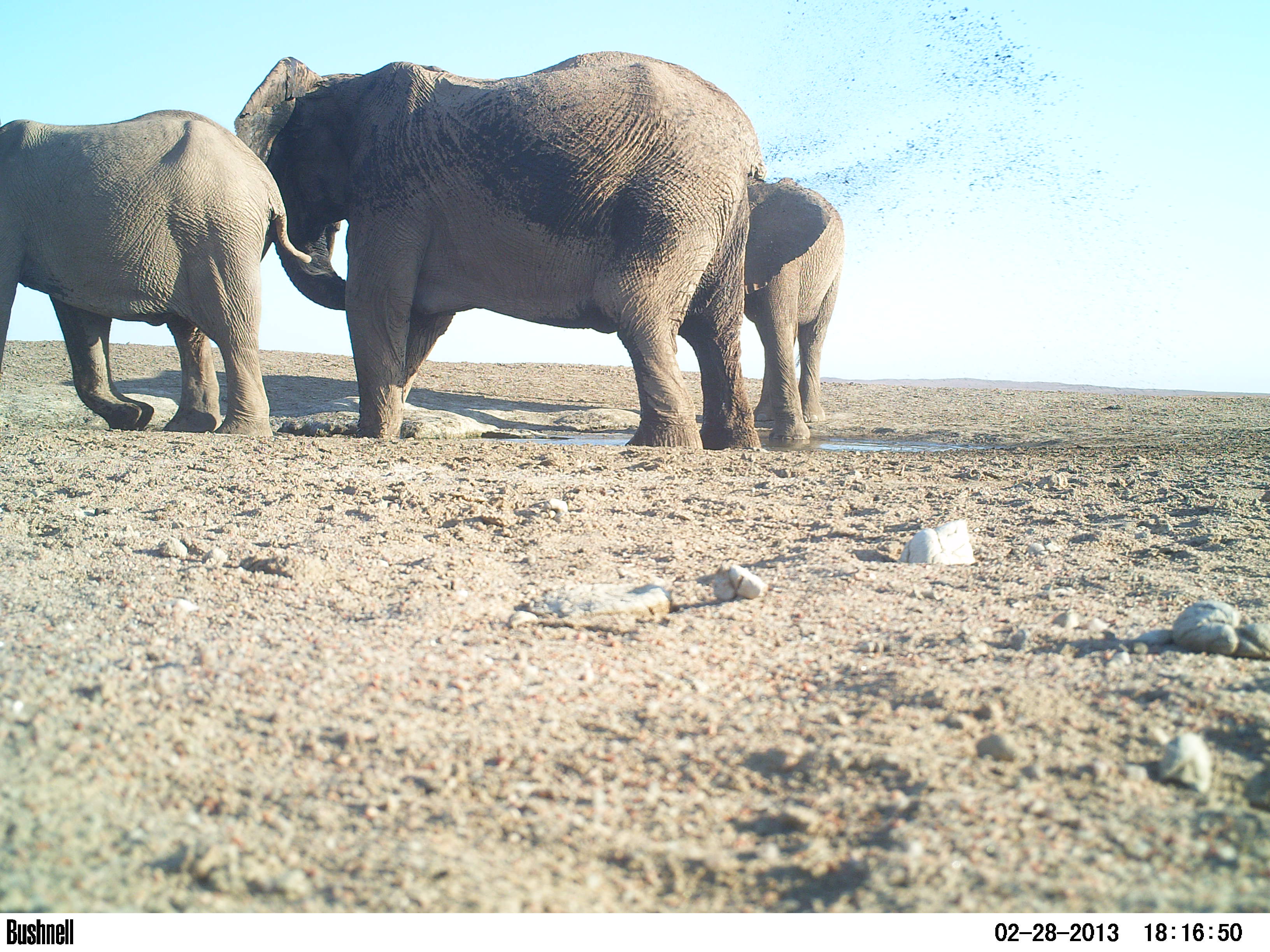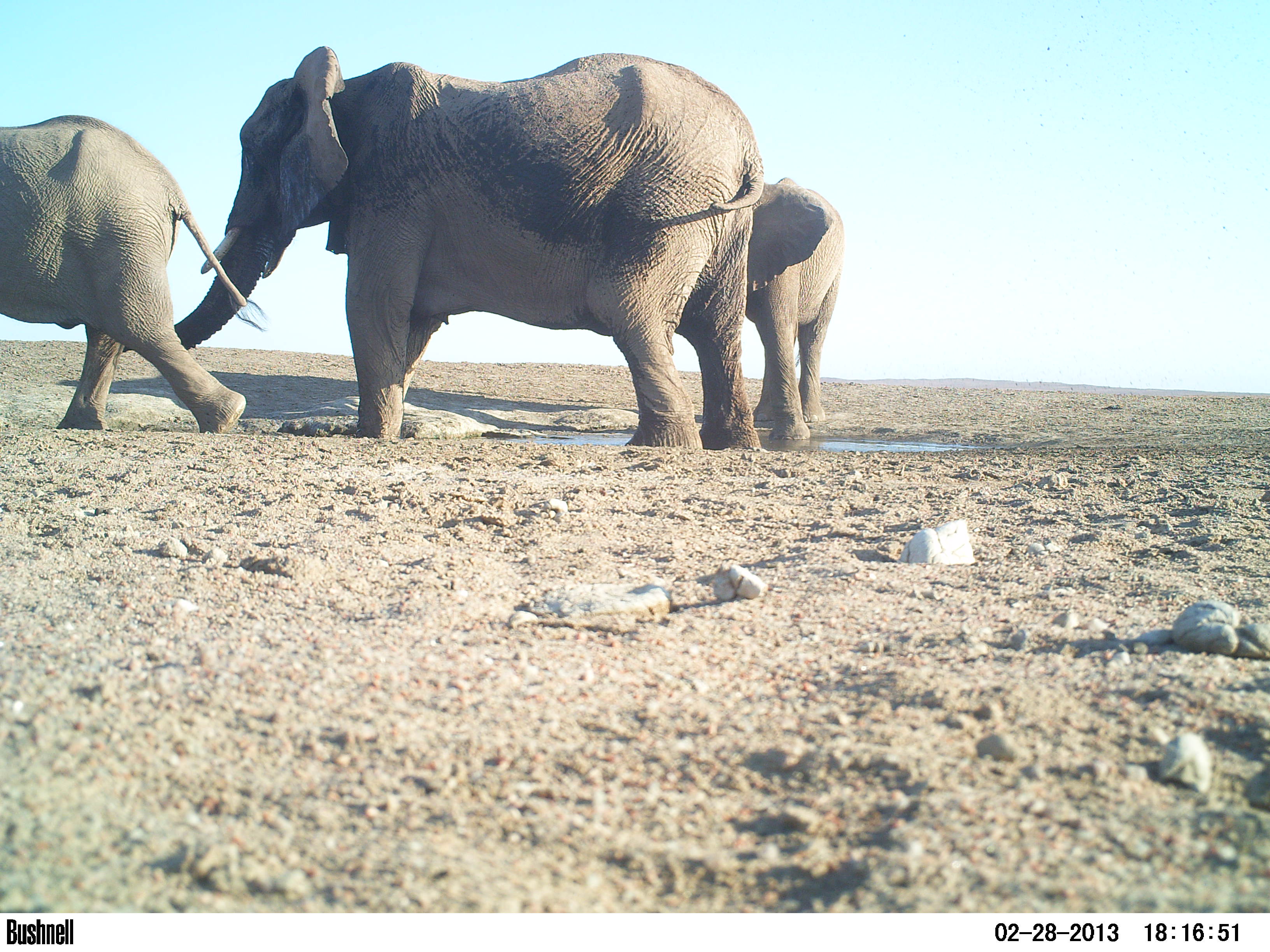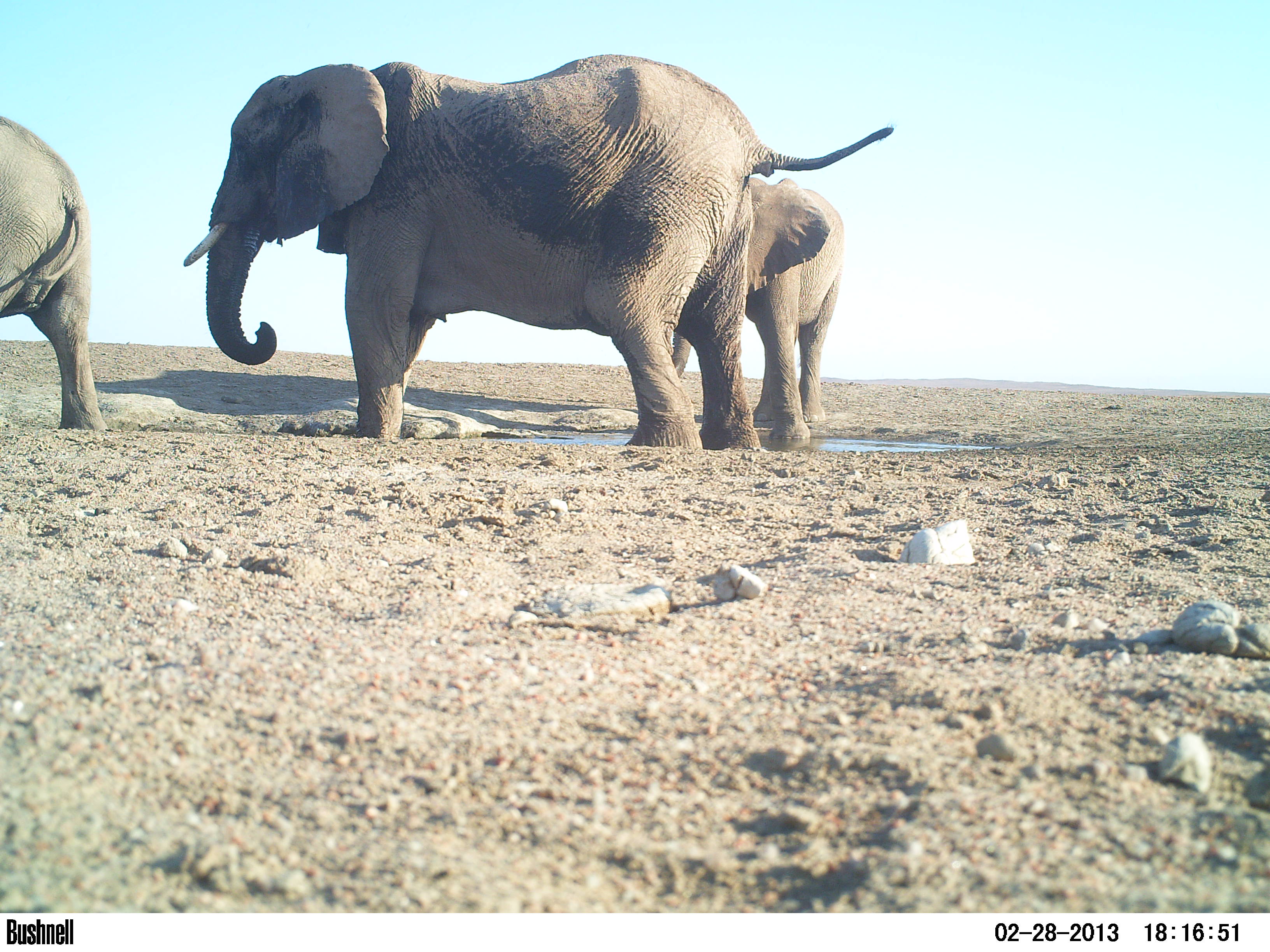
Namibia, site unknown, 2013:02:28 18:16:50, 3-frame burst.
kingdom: Animalia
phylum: Chordata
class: Mammalia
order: Proboscidea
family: Elephantidae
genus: Loxodonta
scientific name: Loxodonta africana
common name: african elephant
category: loxodanta africana